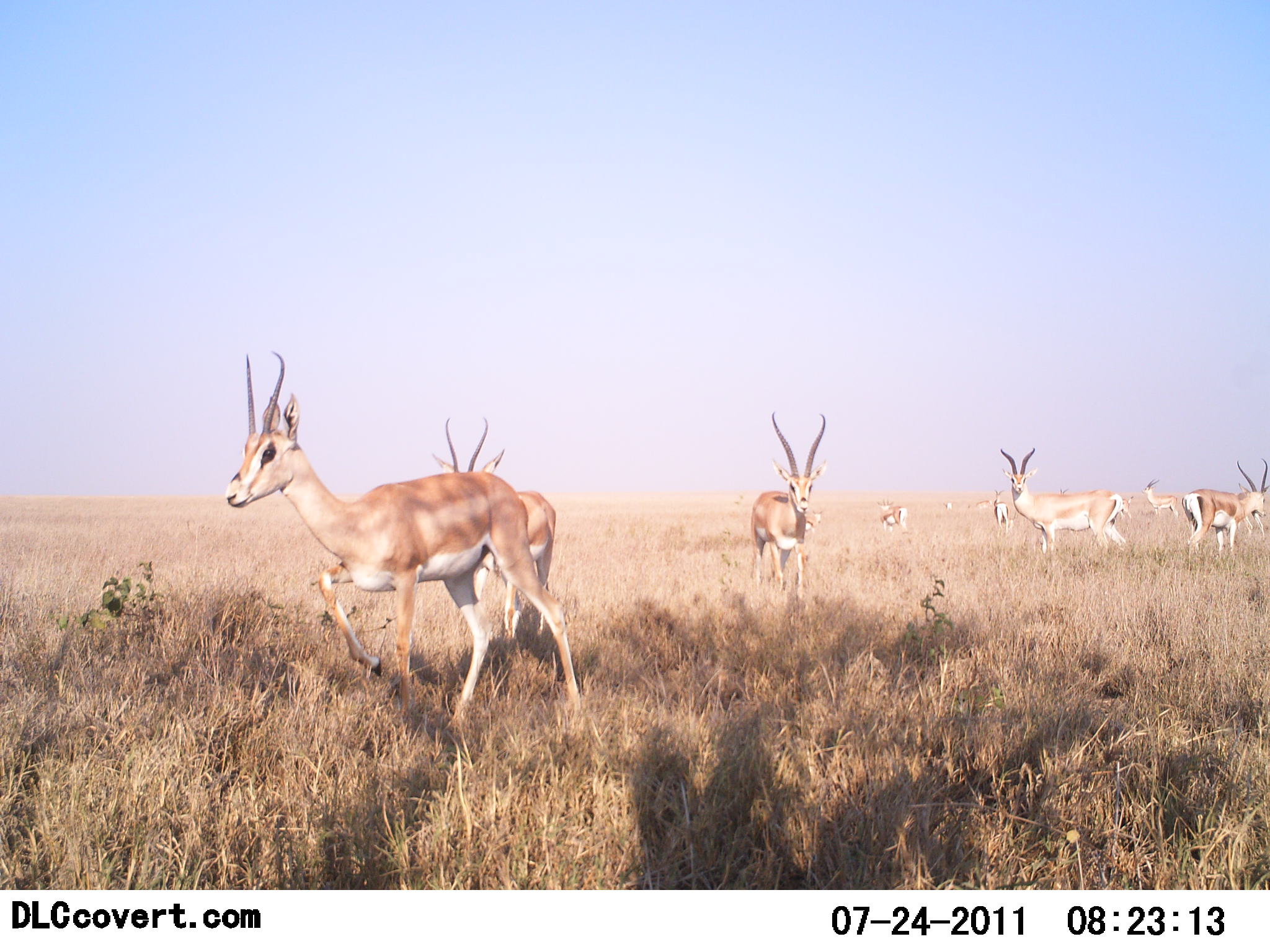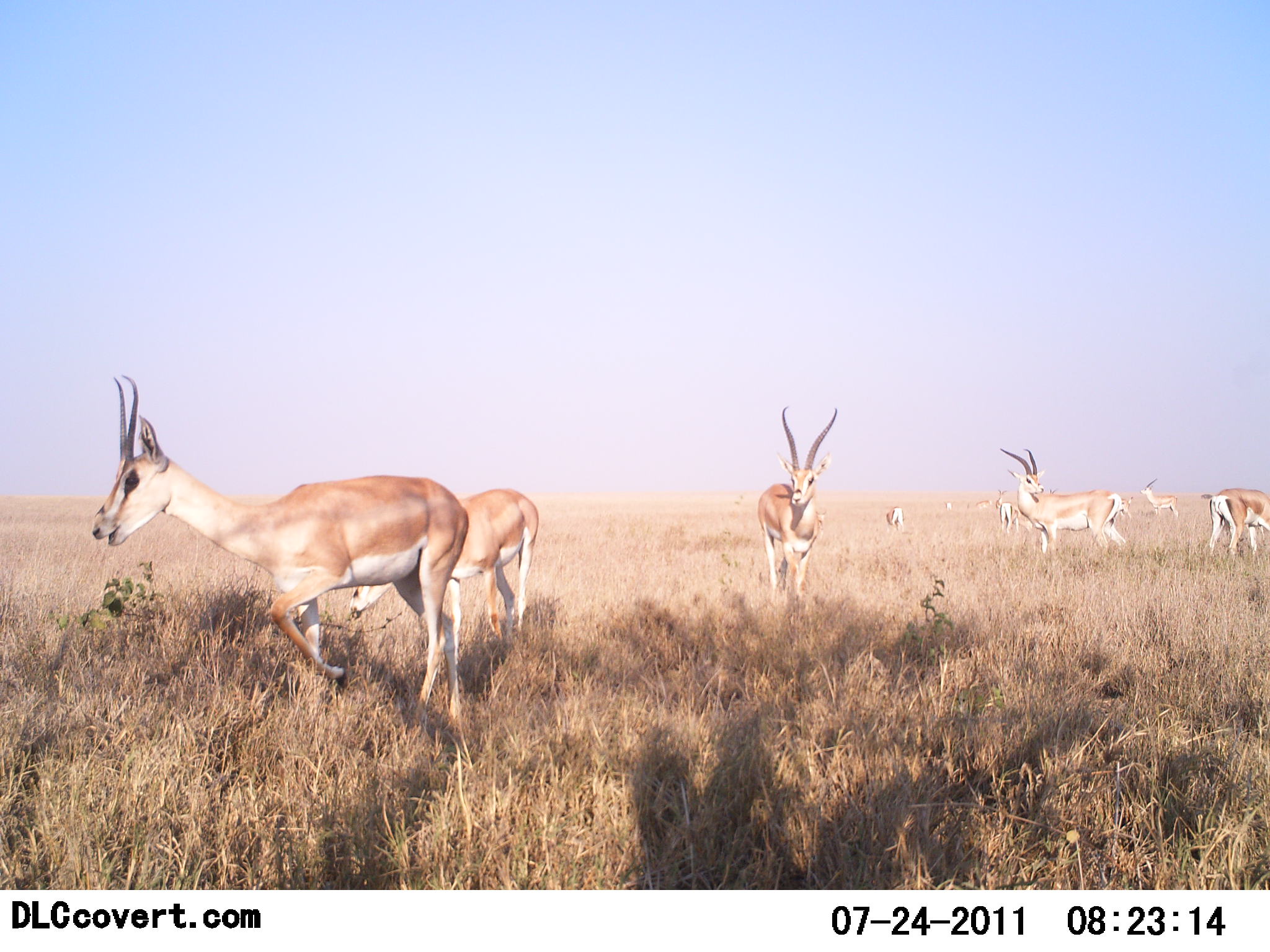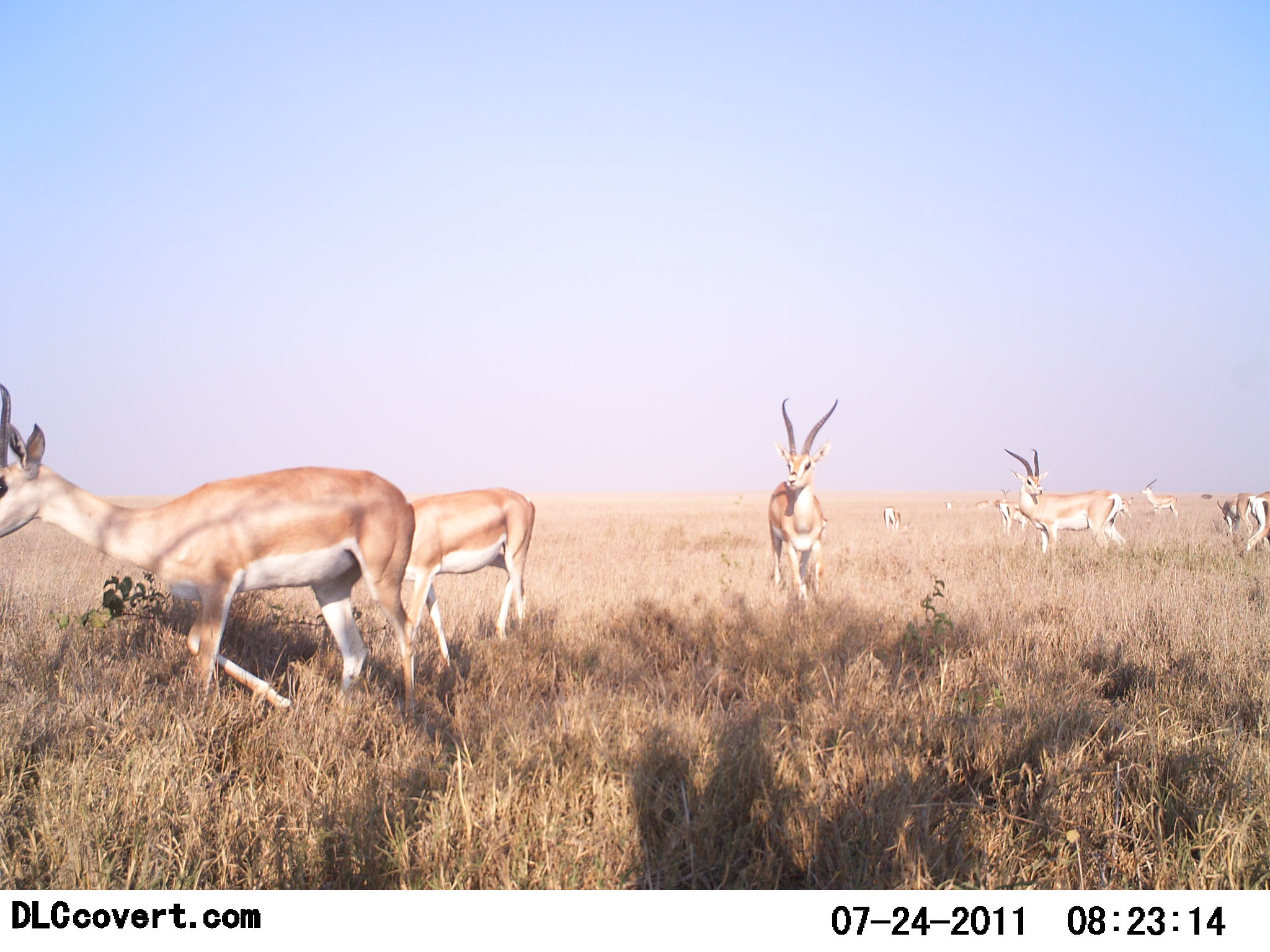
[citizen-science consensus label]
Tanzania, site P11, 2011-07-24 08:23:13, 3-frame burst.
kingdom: Animalia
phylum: Chordata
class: Mammalia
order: Artiodactyla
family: Bovidae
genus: Nanger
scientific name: Nanger granti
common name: grant's gazelle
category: gazellegrants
Gazellegrants (grant's gazelle) (Nanger granti), count 8. Behavior (volunteer vote fractions): standing 73%, resting 0%, moving 82%, interacting 0%. Young present (vote fraction): 0%. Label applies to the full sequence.